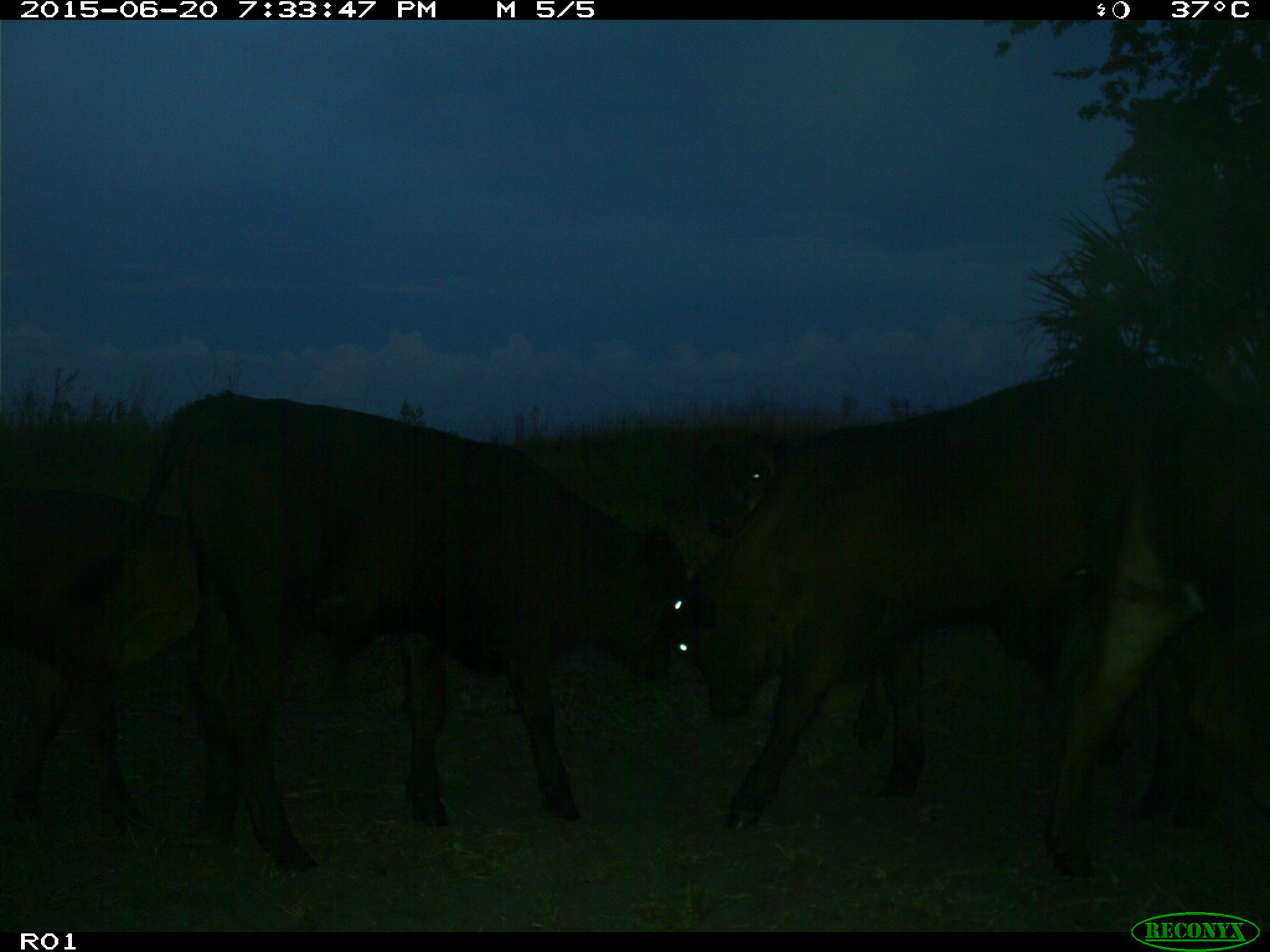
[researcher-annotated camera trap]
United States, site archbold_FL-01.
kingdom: Animalia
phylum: Chordata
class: Mammalia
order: Artiodactyla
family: Bovidae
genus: Bos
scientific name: Bos taurus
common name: domestic cow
Bos taurus (domestic cow).